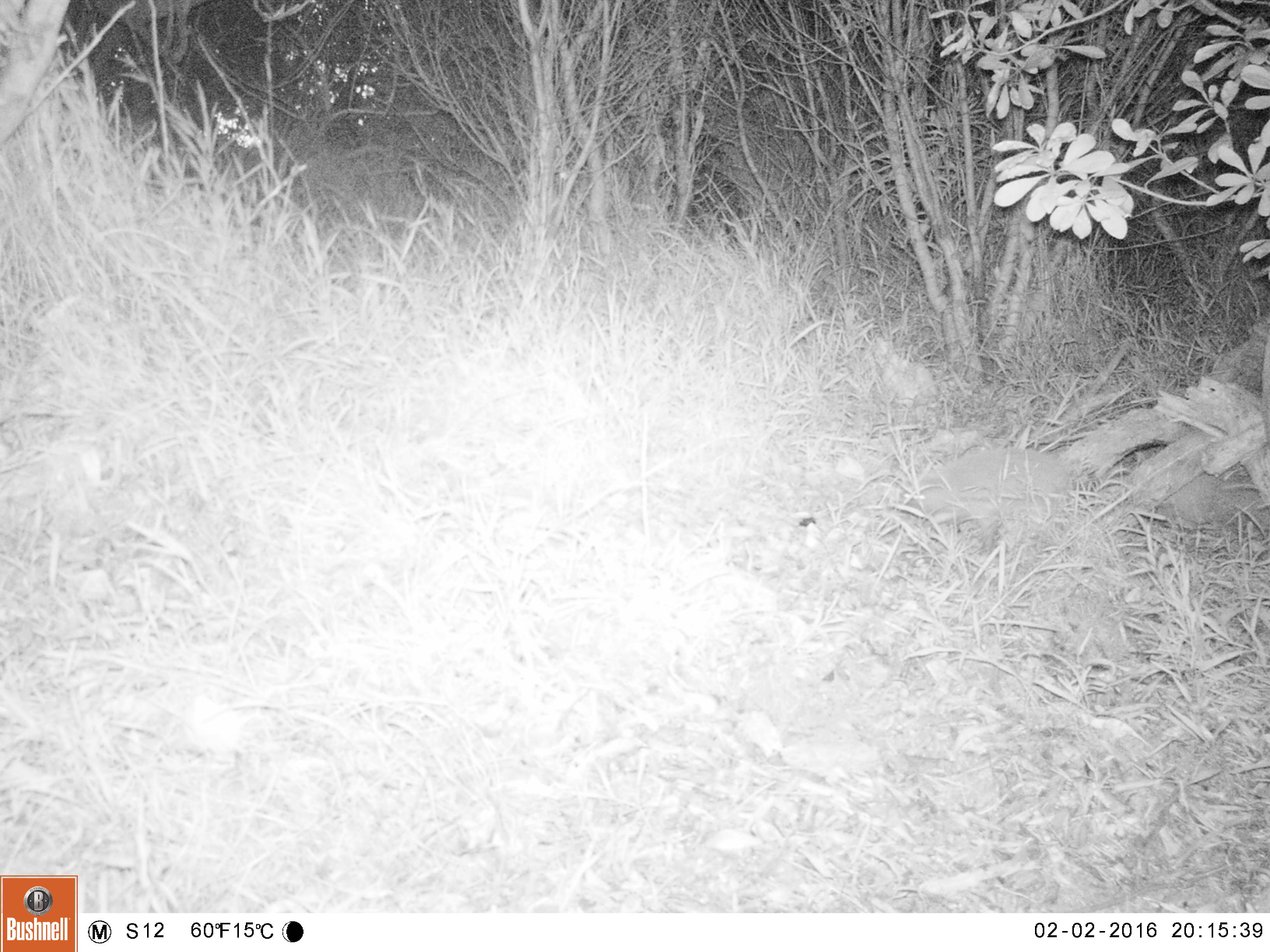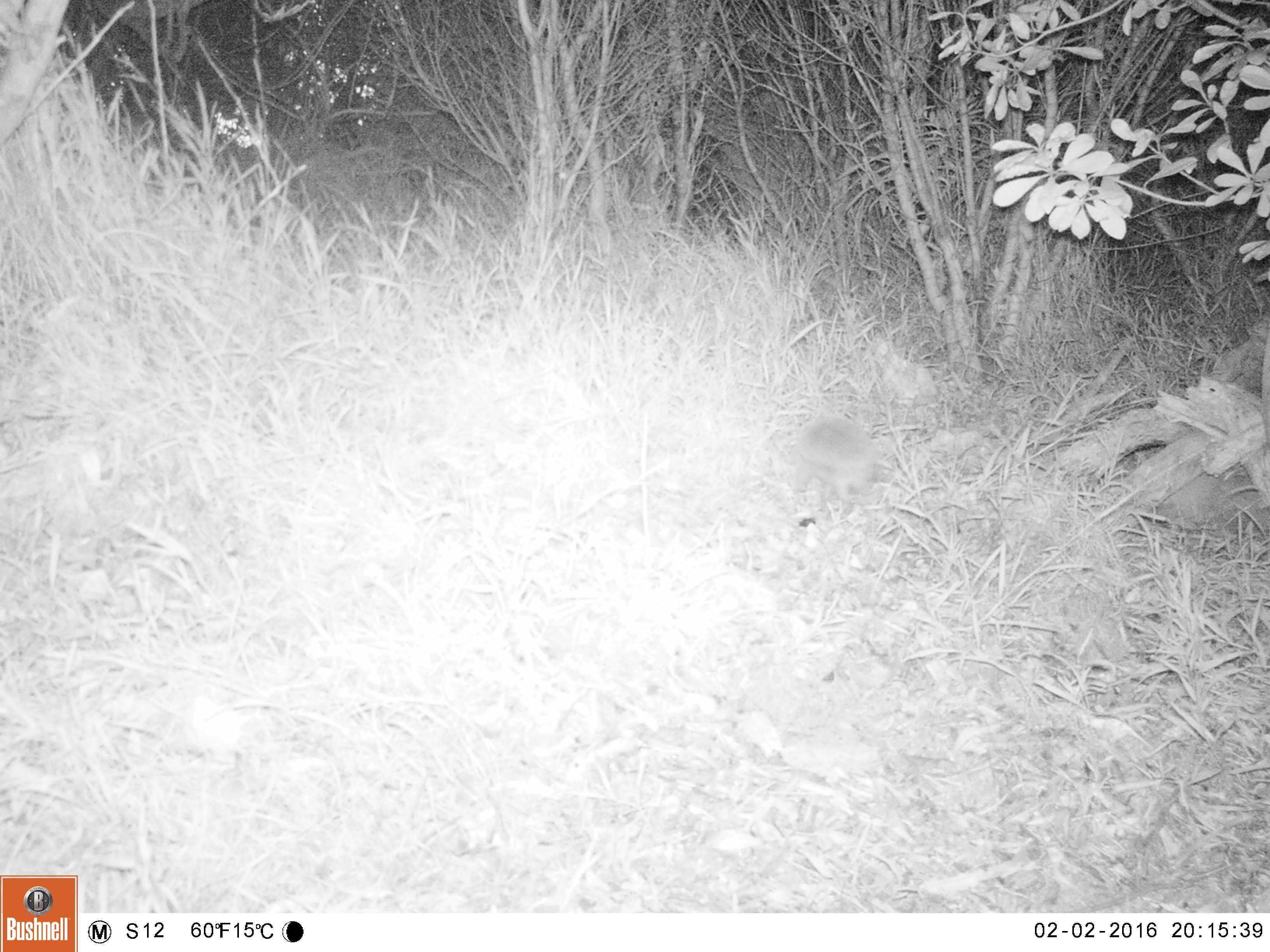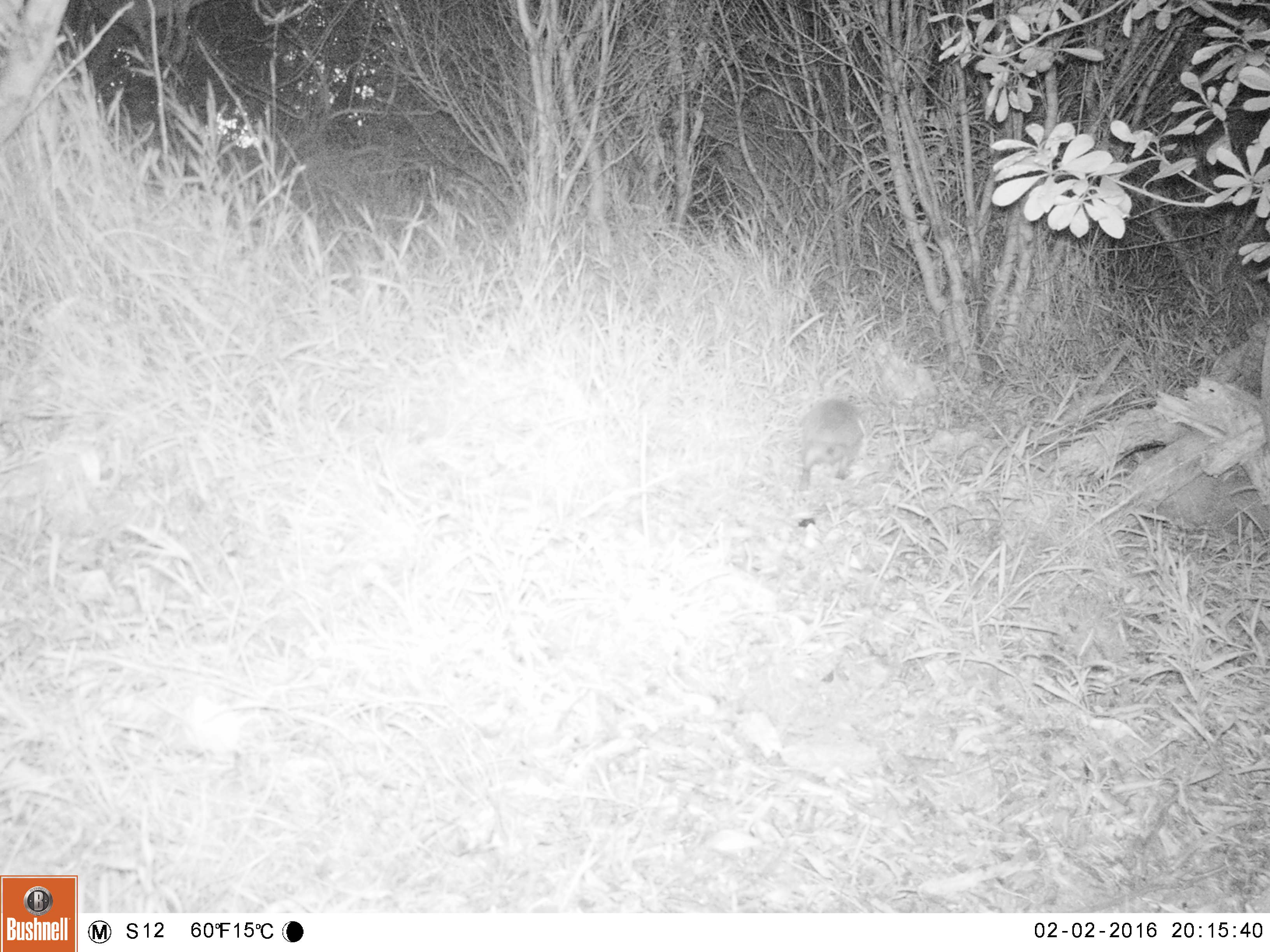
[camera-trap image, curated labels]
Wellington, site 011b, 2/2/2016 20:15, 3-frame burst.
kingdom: Animalia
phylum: Chordata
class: Mammalia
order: Eulipotyphla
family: Erinaceidae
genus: Erinaceus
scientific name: Erinaceus europaeus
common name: hedgehog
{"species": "hedgehog (Erinaceus europaeus)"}